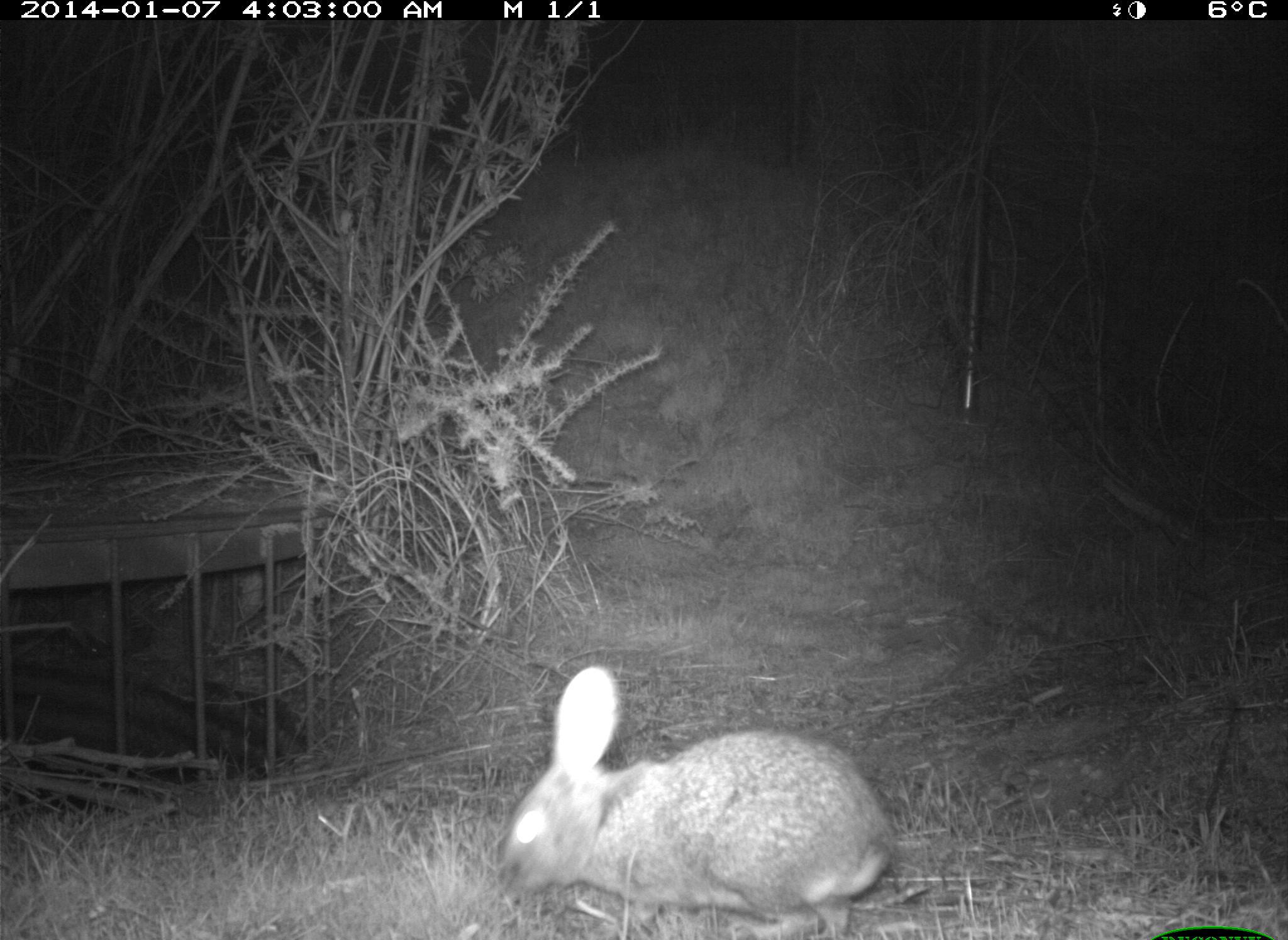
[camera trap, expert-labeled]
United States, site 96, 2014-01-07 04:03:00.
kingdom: Animalia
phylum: Chordata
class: Mammalia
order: Lagomorpha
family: Leporidae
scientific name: Leporidae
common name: rabbits and hares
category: rabbit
Rabbit (rabbits and hares) (Leporidae).